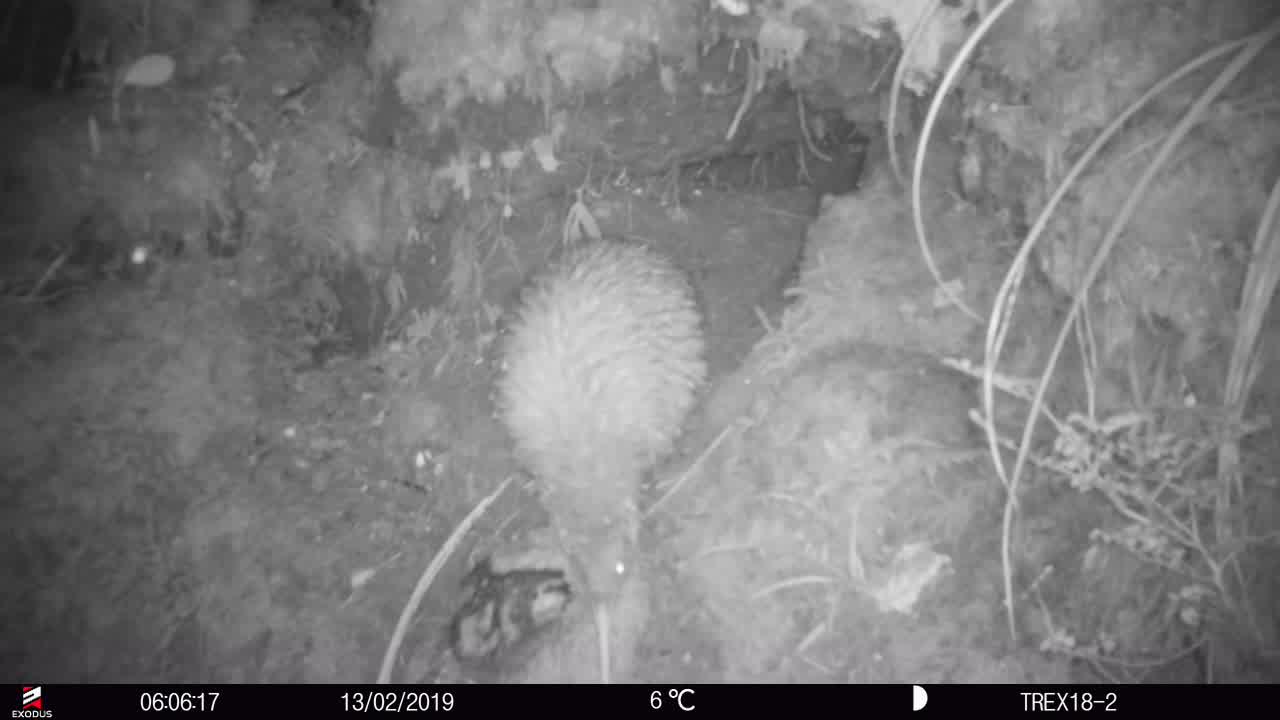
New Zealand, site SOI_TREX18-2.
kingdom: Animalia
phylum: Chordata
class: Aves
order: Apterygiformes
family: Apterygidae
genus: Apteryx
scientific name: Apteryx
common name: kiwi